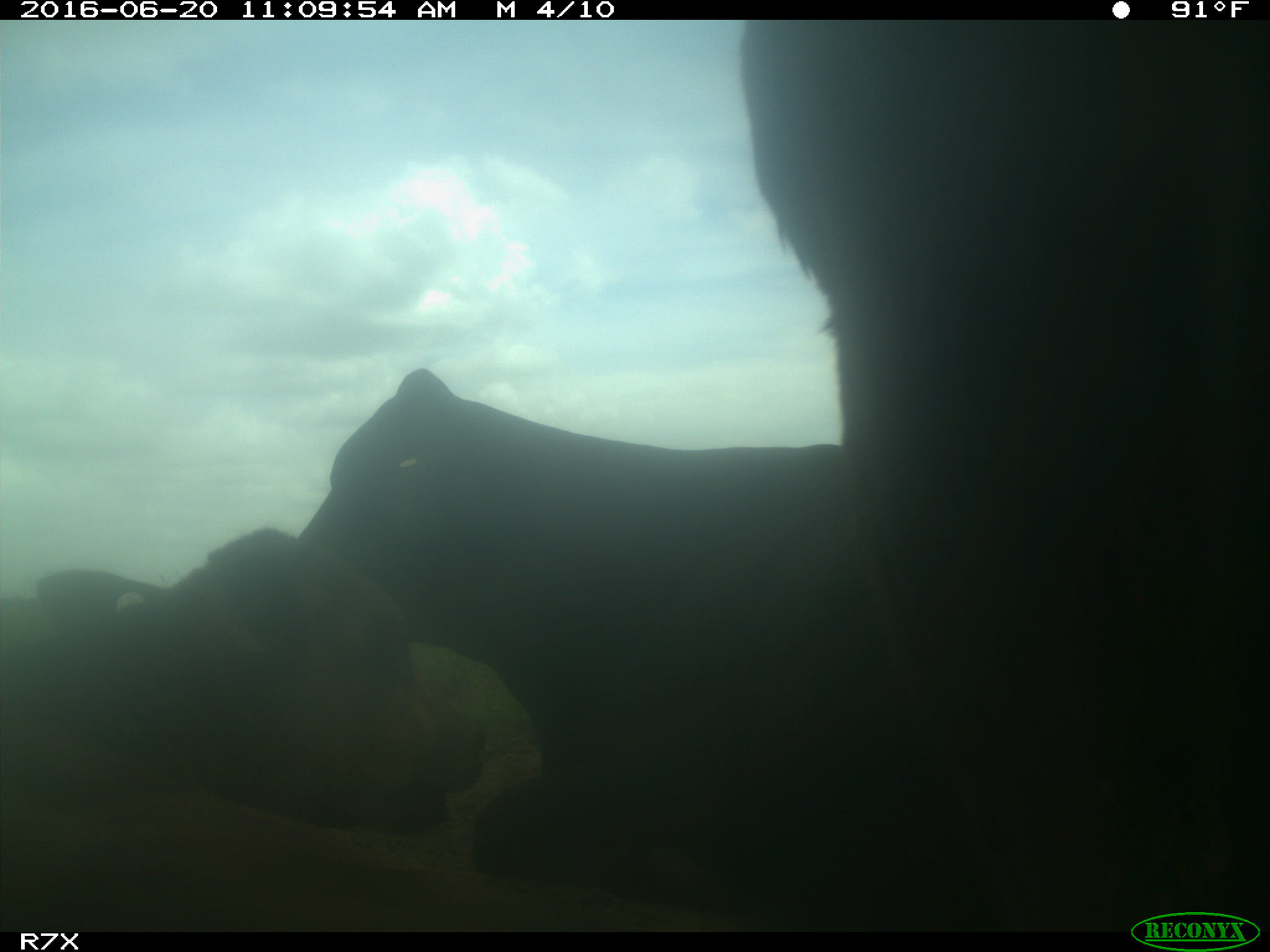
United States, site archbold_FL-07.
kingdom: Animalia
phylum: Chordata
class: Mammalia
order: Artiodactyla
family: Bovidae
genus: Bos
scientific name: Bos taurus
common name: domestic cow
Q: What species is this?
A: Bos taurus (domestic cow).